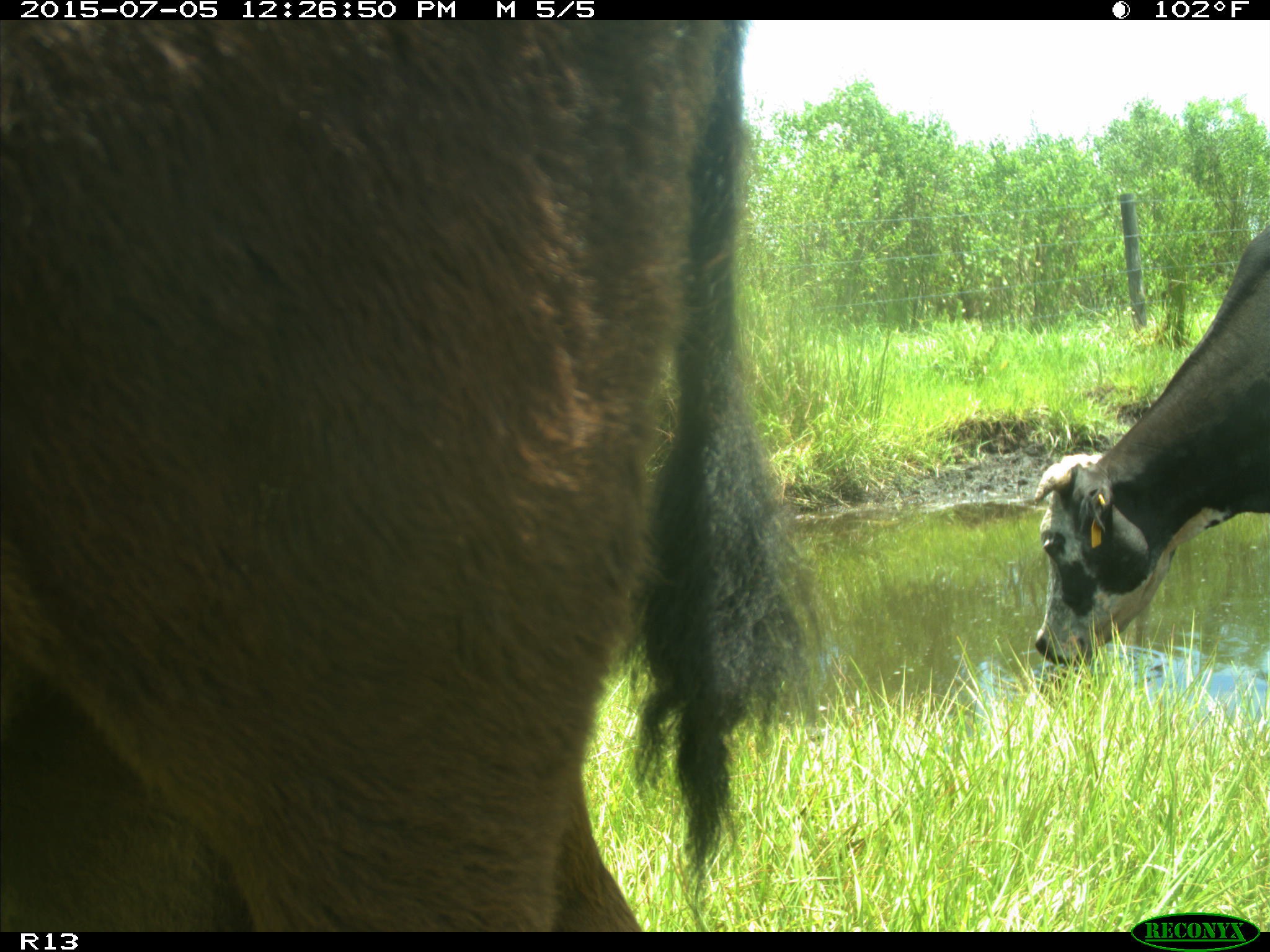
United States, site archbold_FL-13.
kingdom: Animalia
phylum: Chordata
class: Mammalia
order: Artiodactyla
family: Bovidae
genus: Bos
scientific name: Bos taurus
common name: domestic cow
Bos taurus (domestic cow).